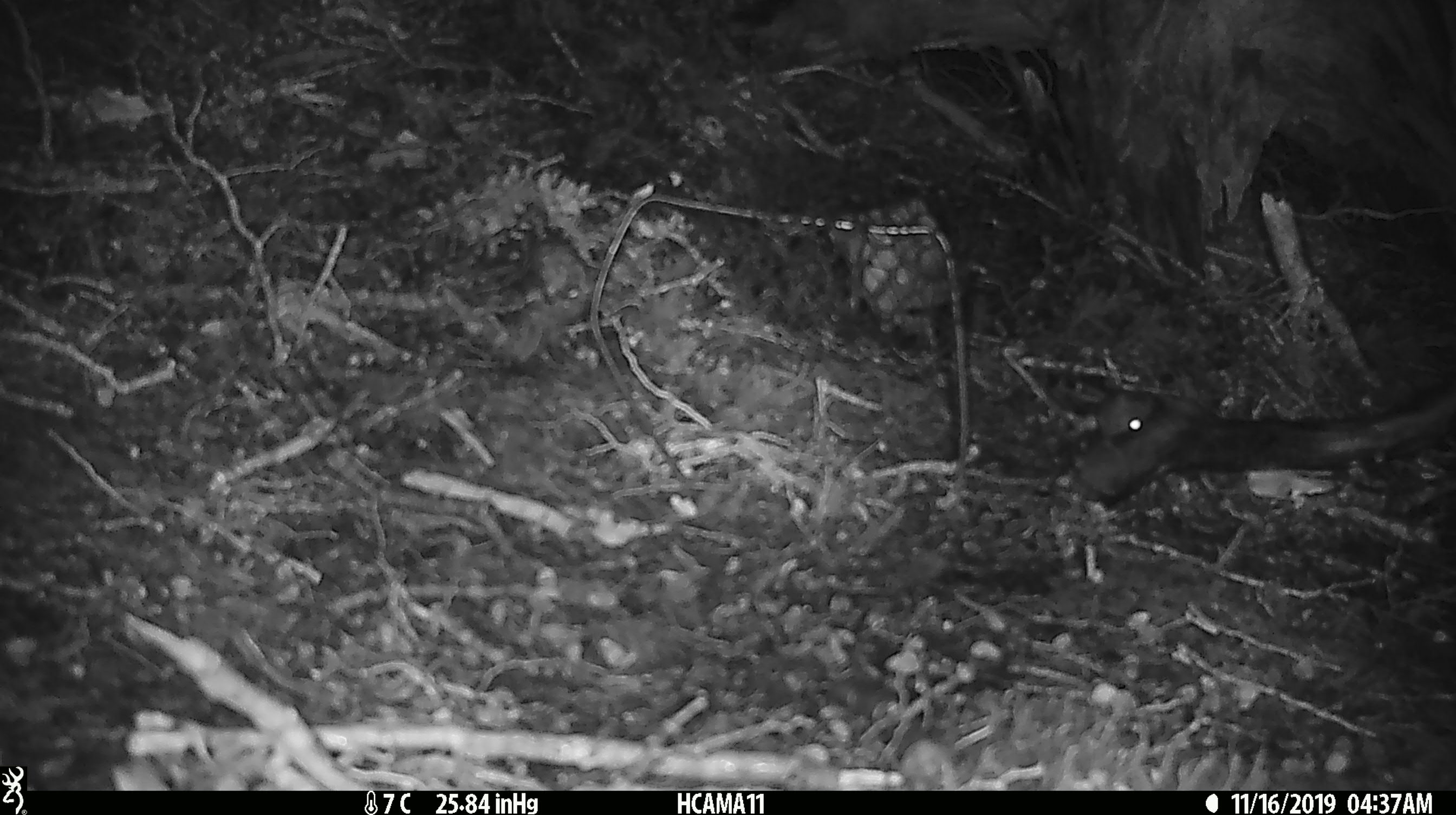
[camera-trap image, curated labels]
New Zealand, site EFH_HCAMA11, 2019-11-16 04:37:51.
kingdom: Animalia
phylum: Chordata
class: Mammalia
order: Rodentia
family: Muridae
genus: Mus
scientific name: Mus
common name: mouse